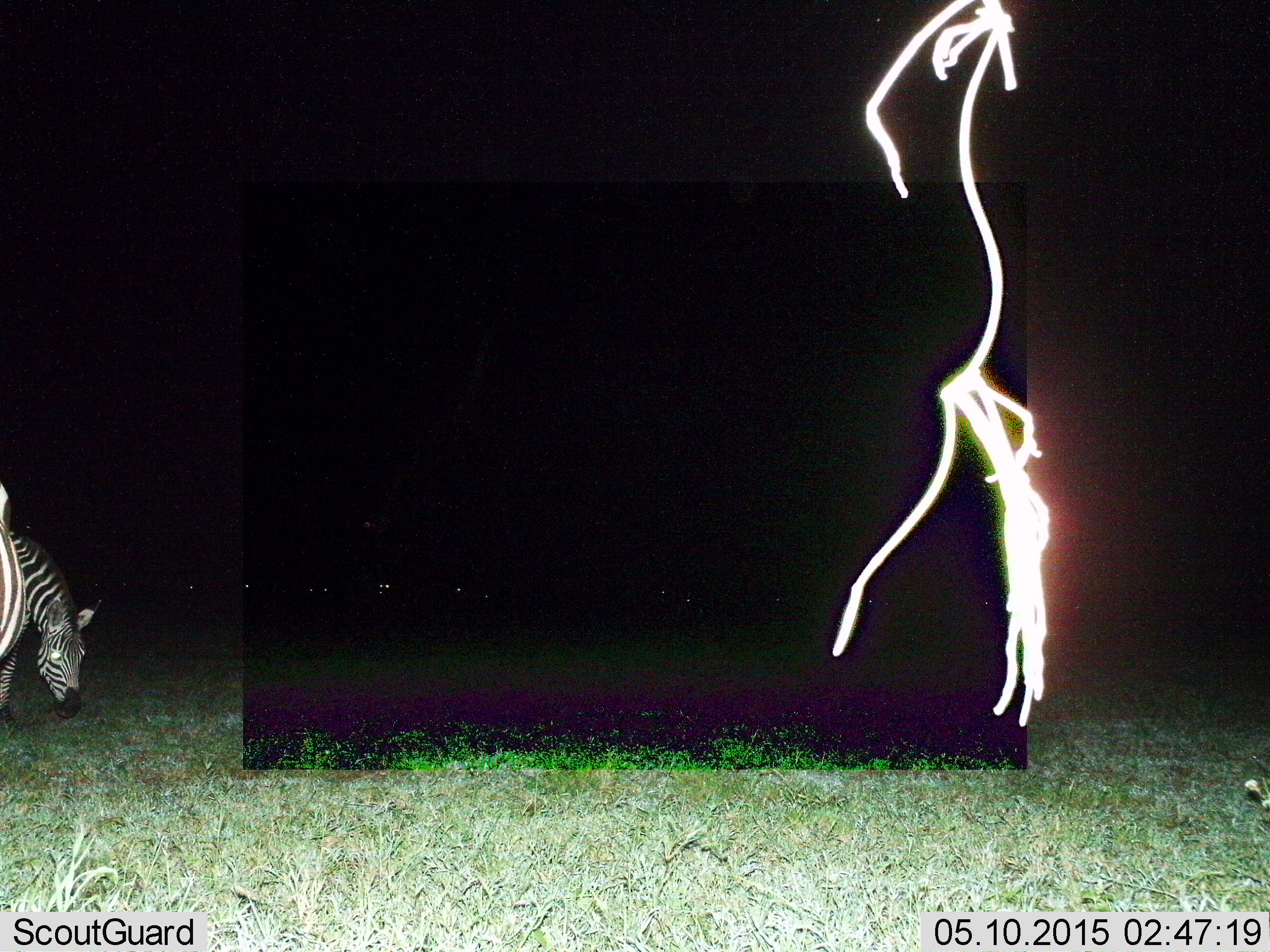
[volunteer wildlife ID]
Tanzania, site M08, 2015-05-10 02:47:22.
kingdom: Animalia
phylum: Chordata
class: Mammalia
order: Perissodactyla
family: Equidae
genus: Equus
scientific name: Equus quagga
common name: plains zebra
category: zebra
Zebra (plains zebra) (Equus quagga), count 1. Behavior (volunteer vote fractions): standing 36%, resting 9%, moving 0%, interacting 0%. Young present (vote fraction): 0%. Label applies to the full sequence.